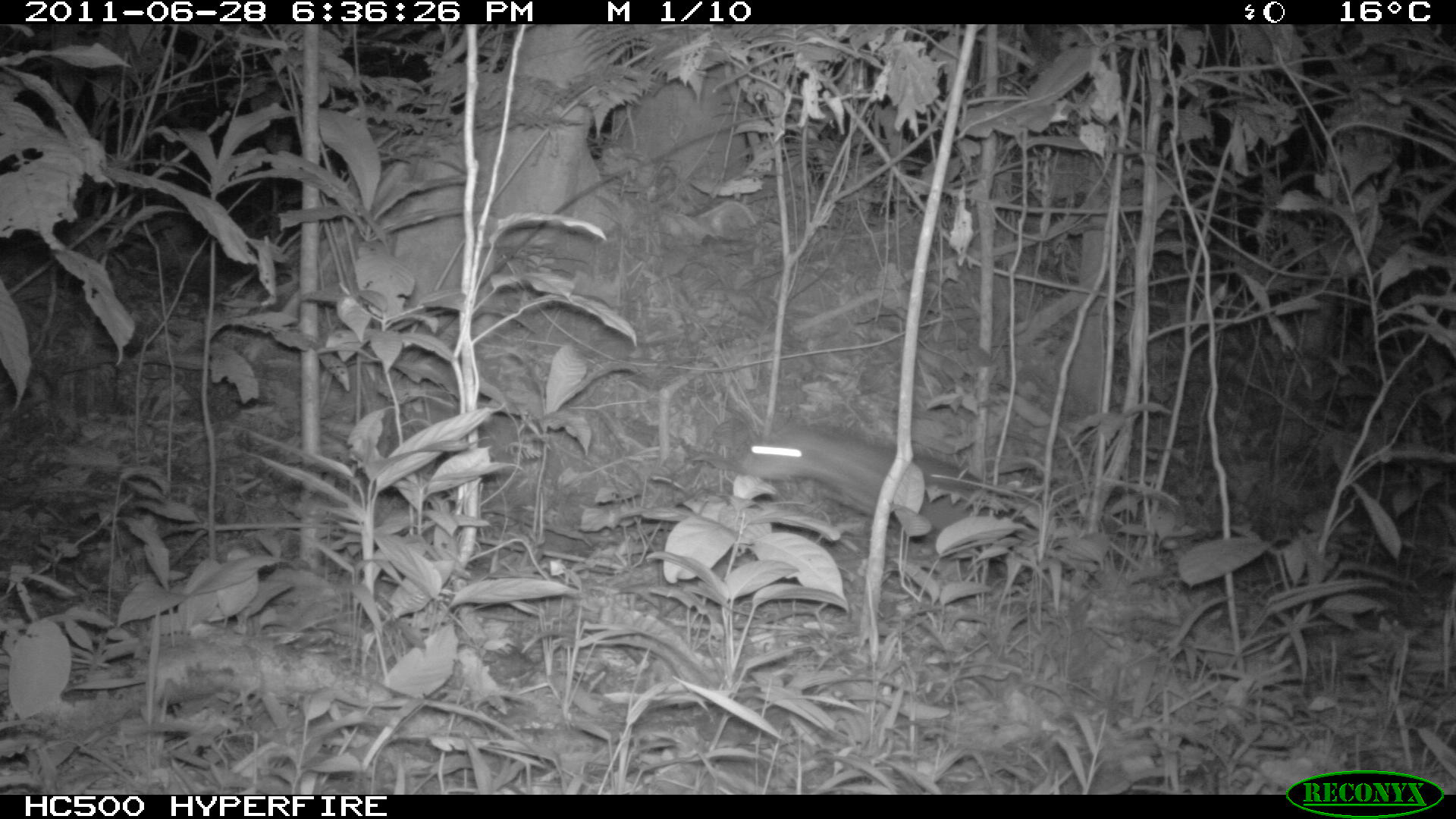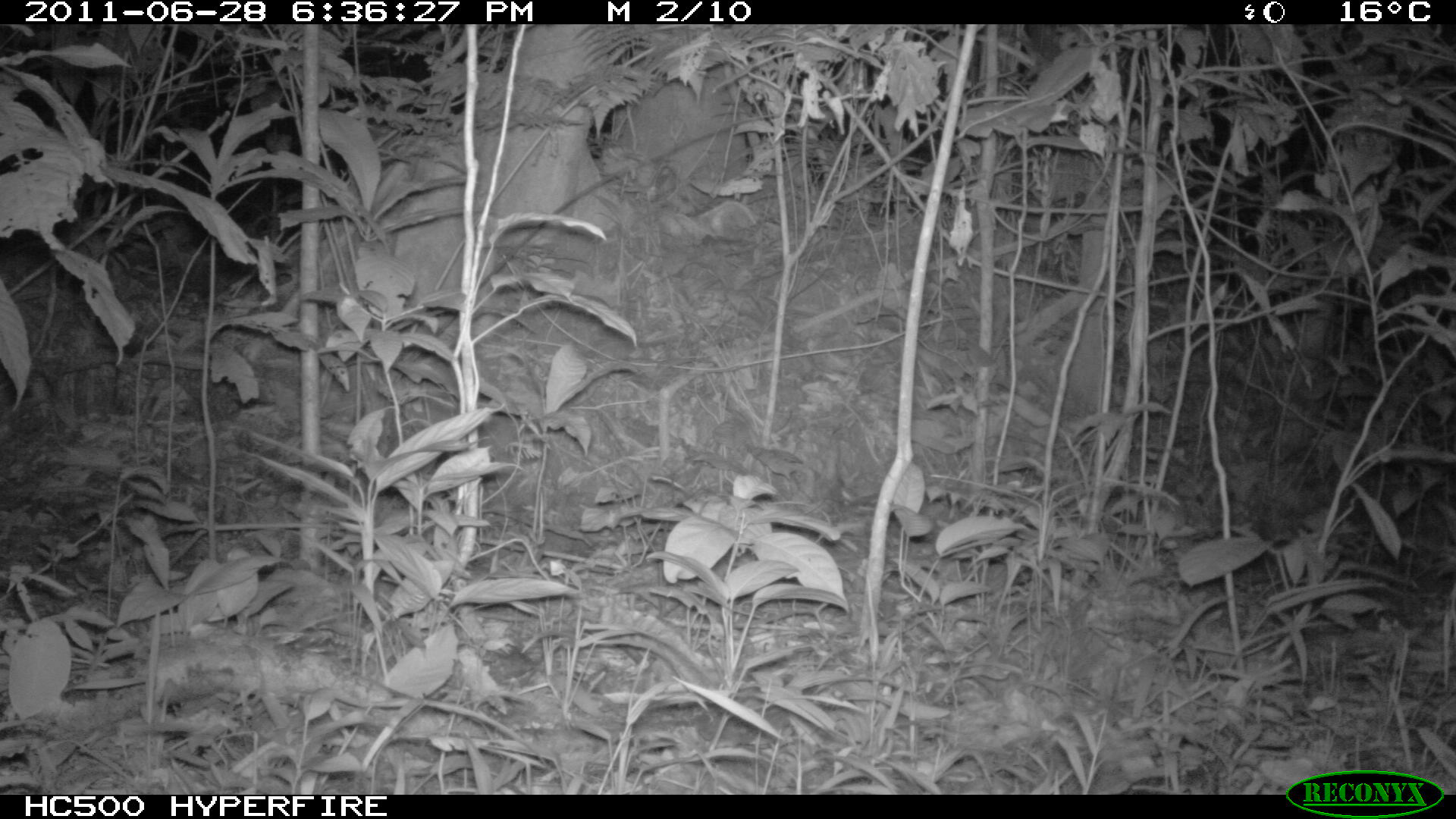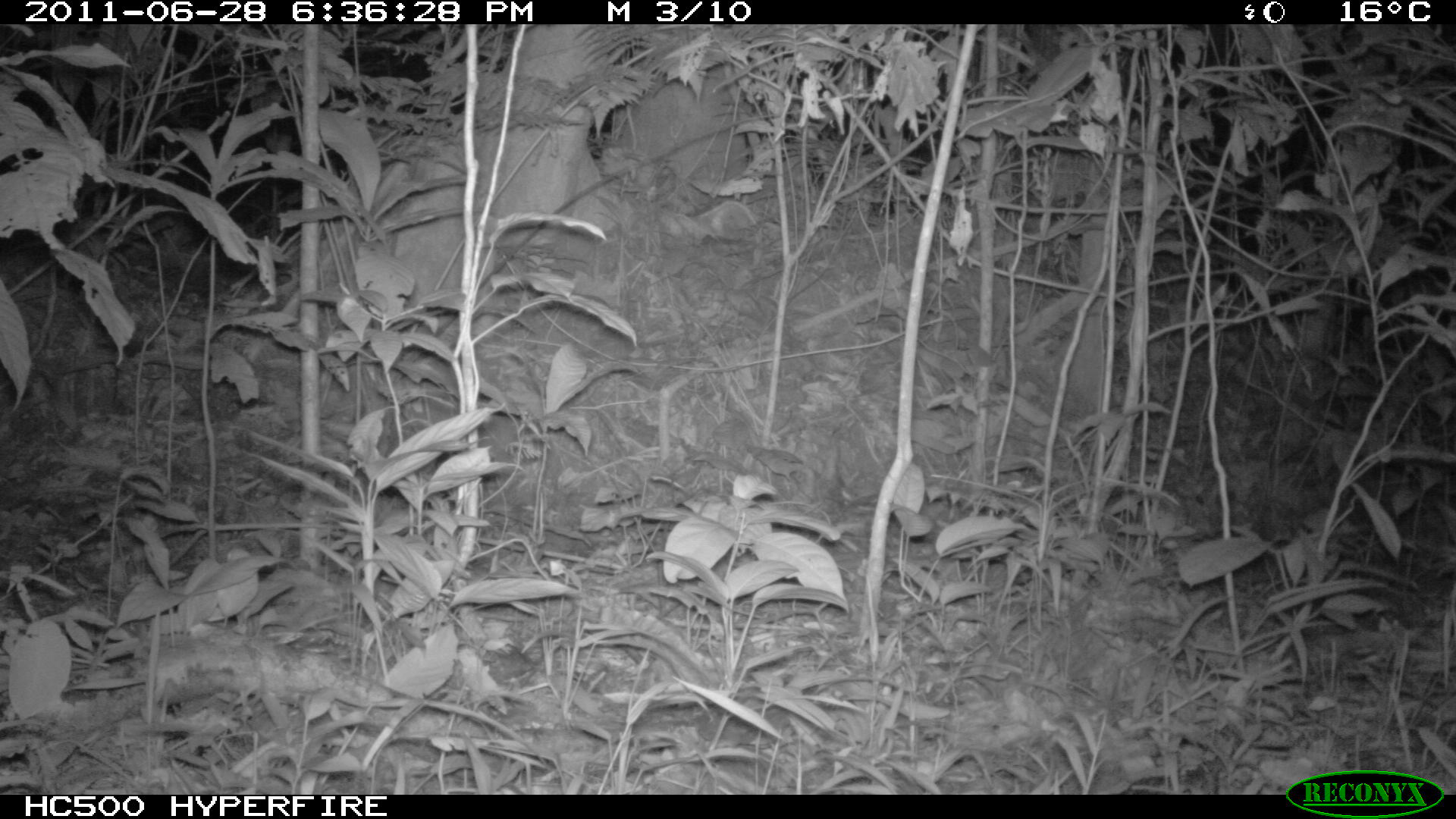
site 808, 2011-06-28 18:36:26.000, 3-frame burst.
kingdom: Animalia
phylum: Chordata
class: Mammalia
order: Rodentia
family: Cuniculidae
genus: Cuniculus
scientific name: Cuniculus paca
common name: spotted paca